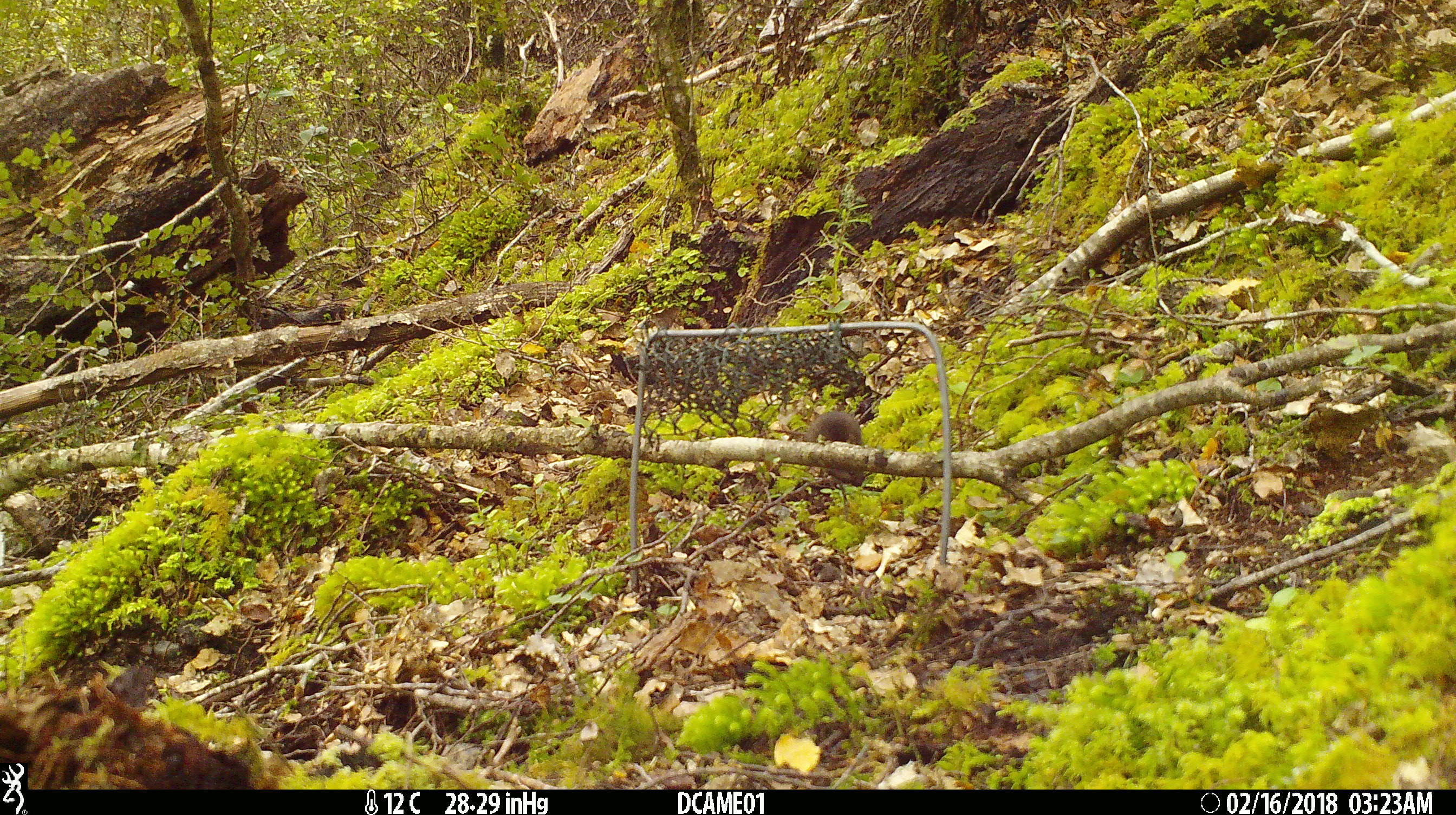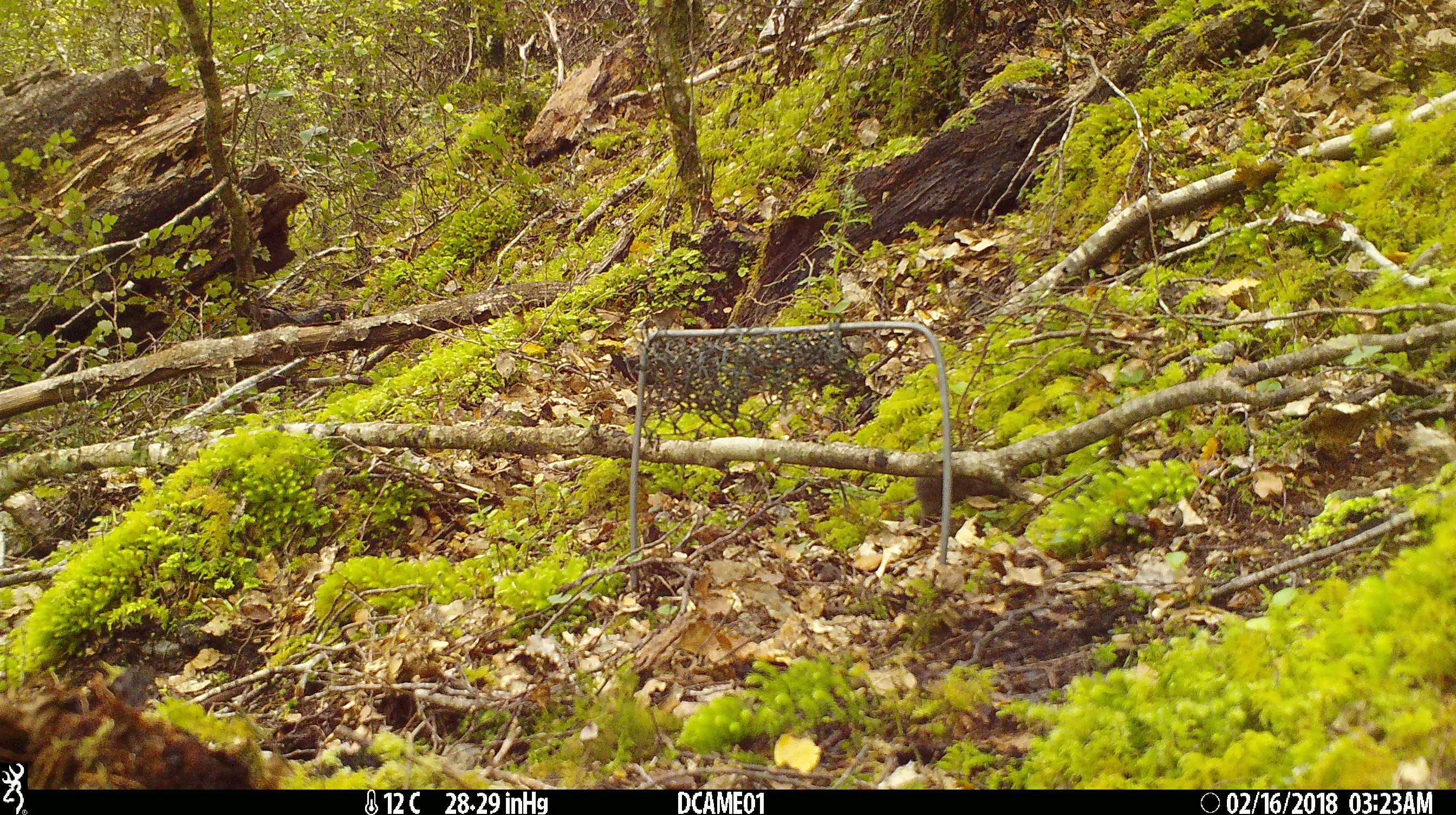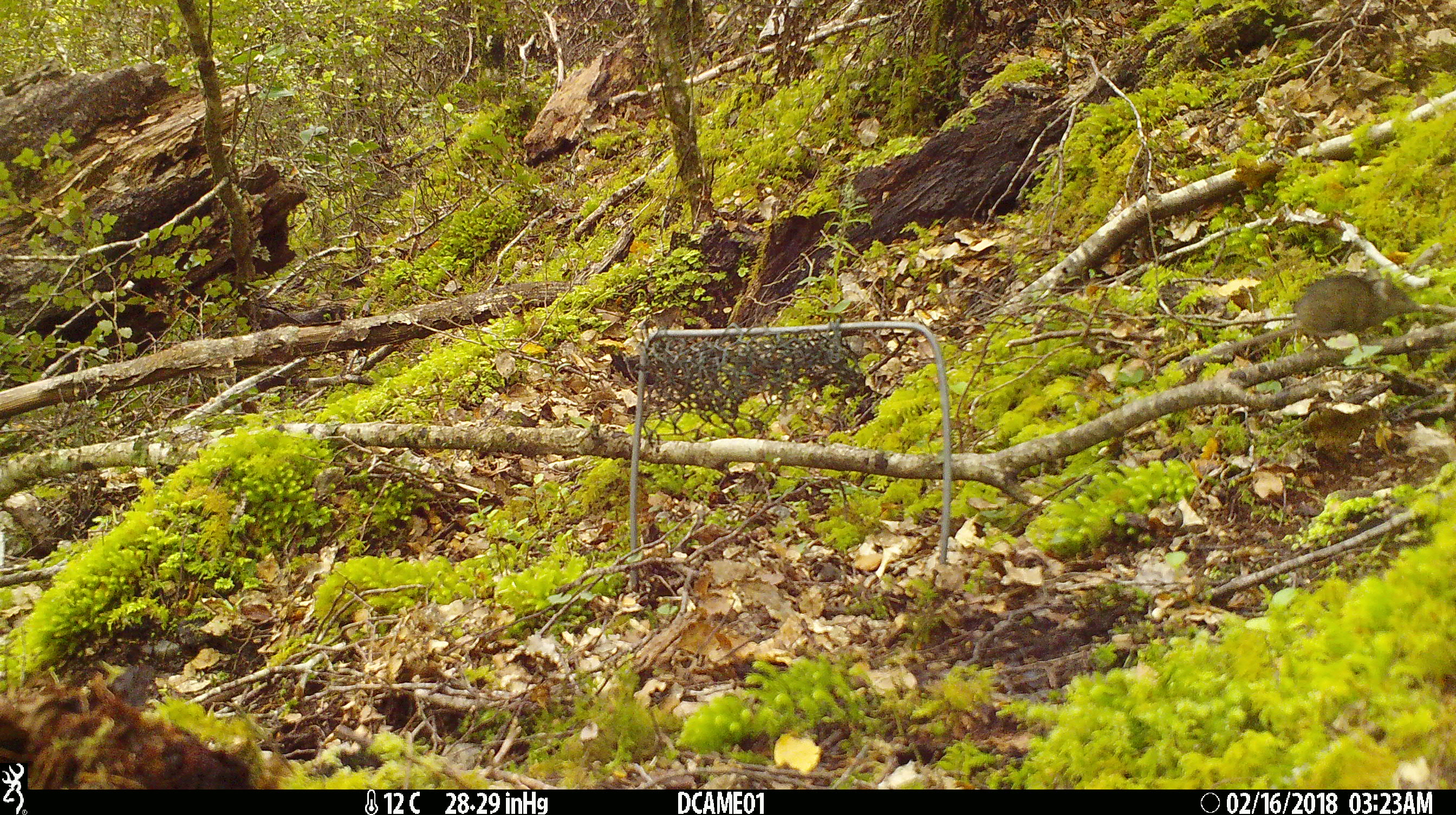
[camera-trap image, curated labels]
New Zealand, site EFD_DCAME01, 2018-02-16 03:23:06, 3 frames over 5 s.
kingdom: Animalia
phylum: Chordata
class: Mammalia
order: Rodentia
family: Muridae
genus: Mus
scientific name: Mus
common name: mouse